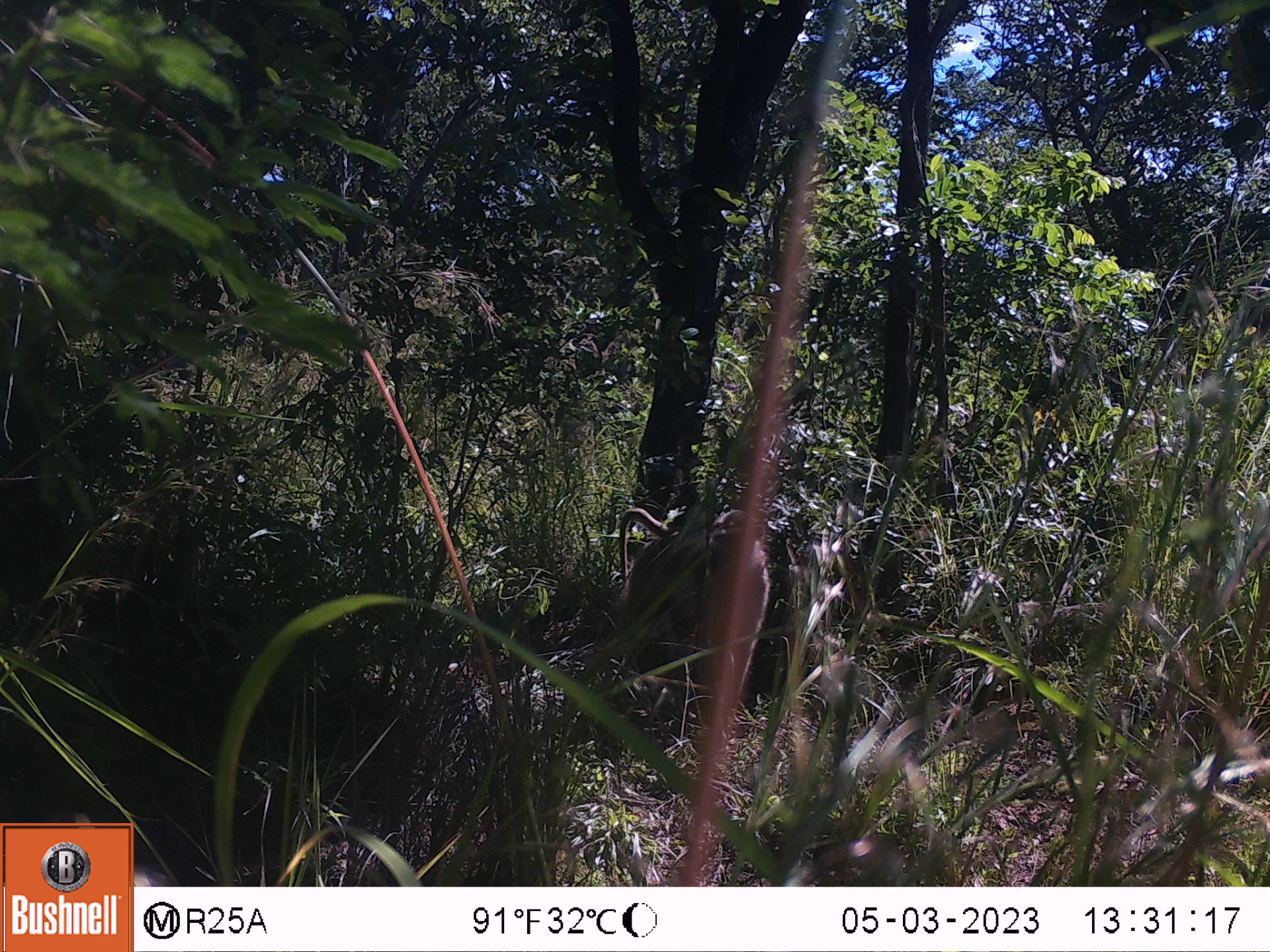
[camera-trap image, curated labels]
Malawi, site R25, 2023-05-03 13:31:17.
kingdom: Animalia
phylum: Chordata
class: Mammalia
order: Primates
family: Cercopithecidae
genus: Papio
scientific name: Papio cynocephalus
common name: yellow baboon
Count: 1.